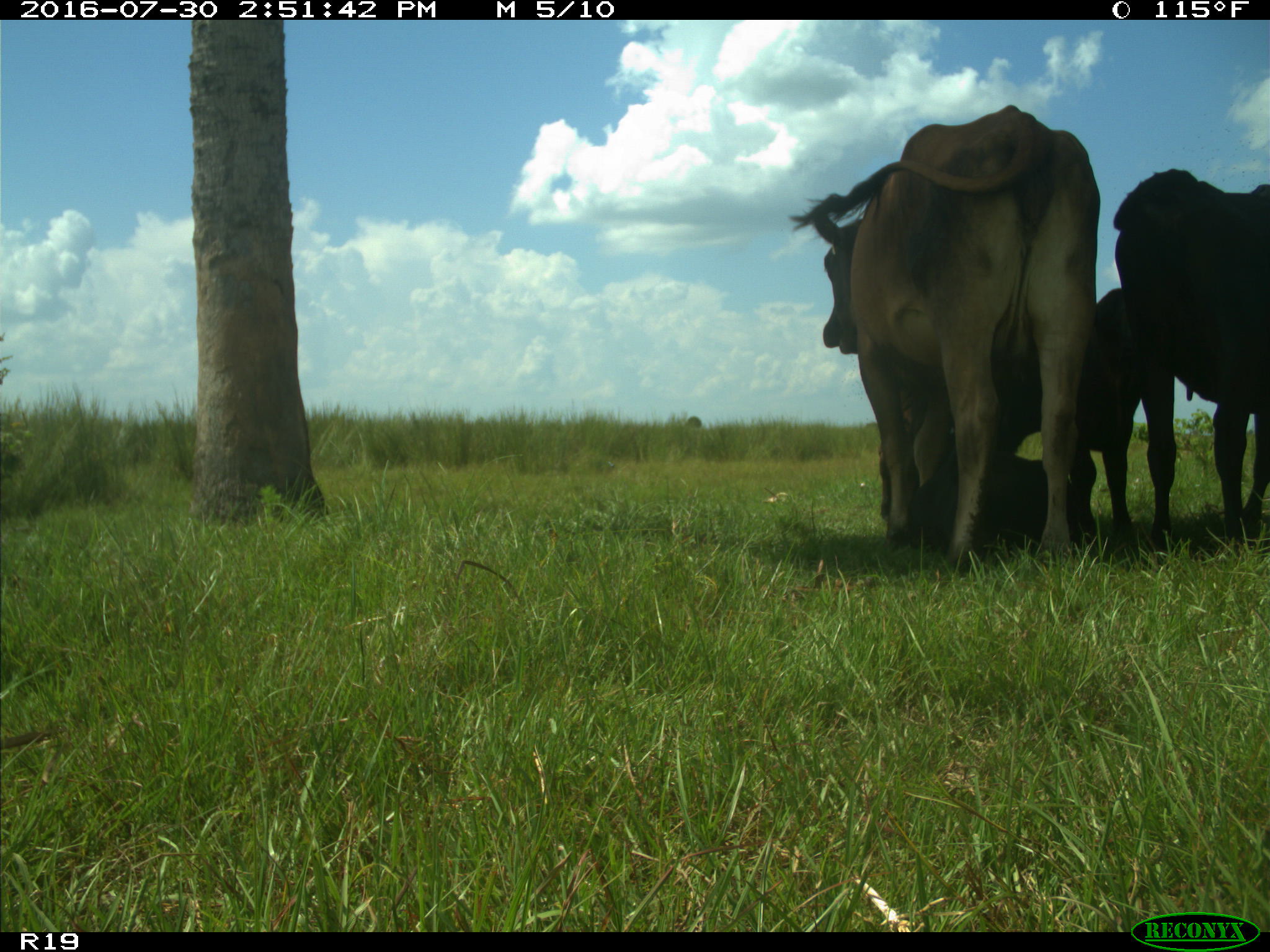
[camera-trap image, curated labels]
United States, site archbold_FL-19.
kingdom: Animalia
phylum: Chordata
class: Mammalia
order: Artiodactyla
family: Bovidae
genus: Bos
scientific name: Bos taurus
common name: domestic cow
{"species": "Bos taurus (domestic cow)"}